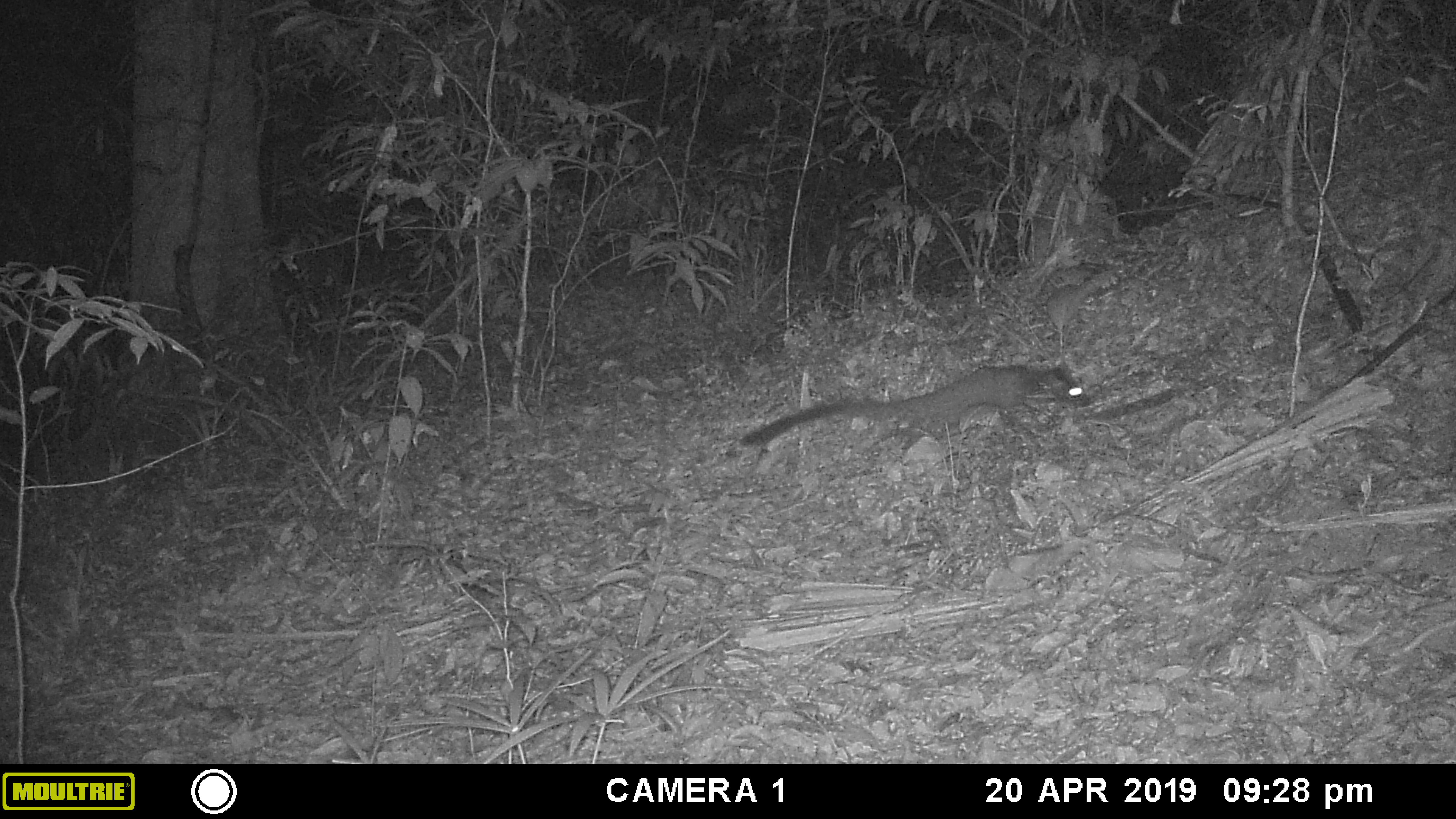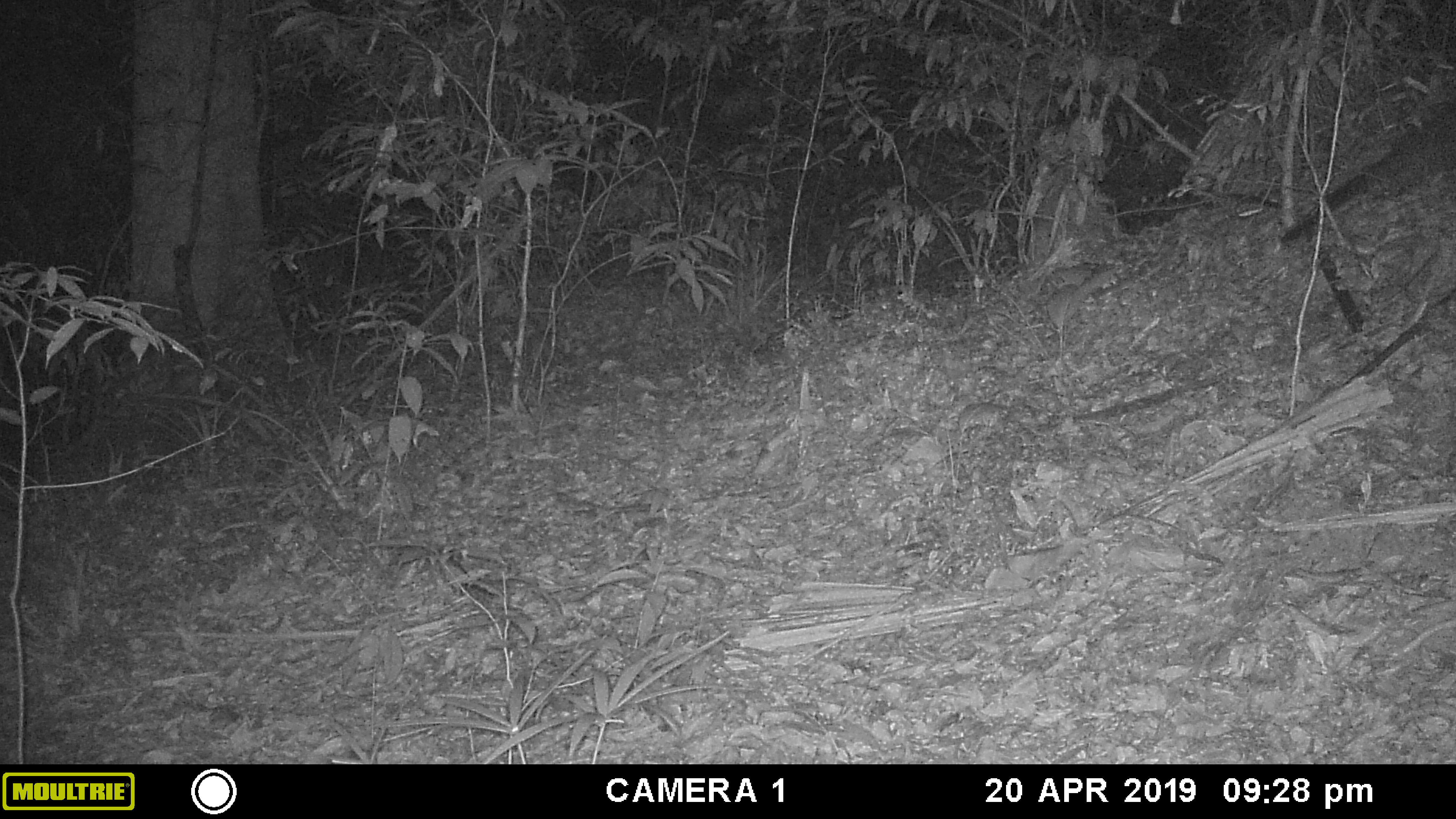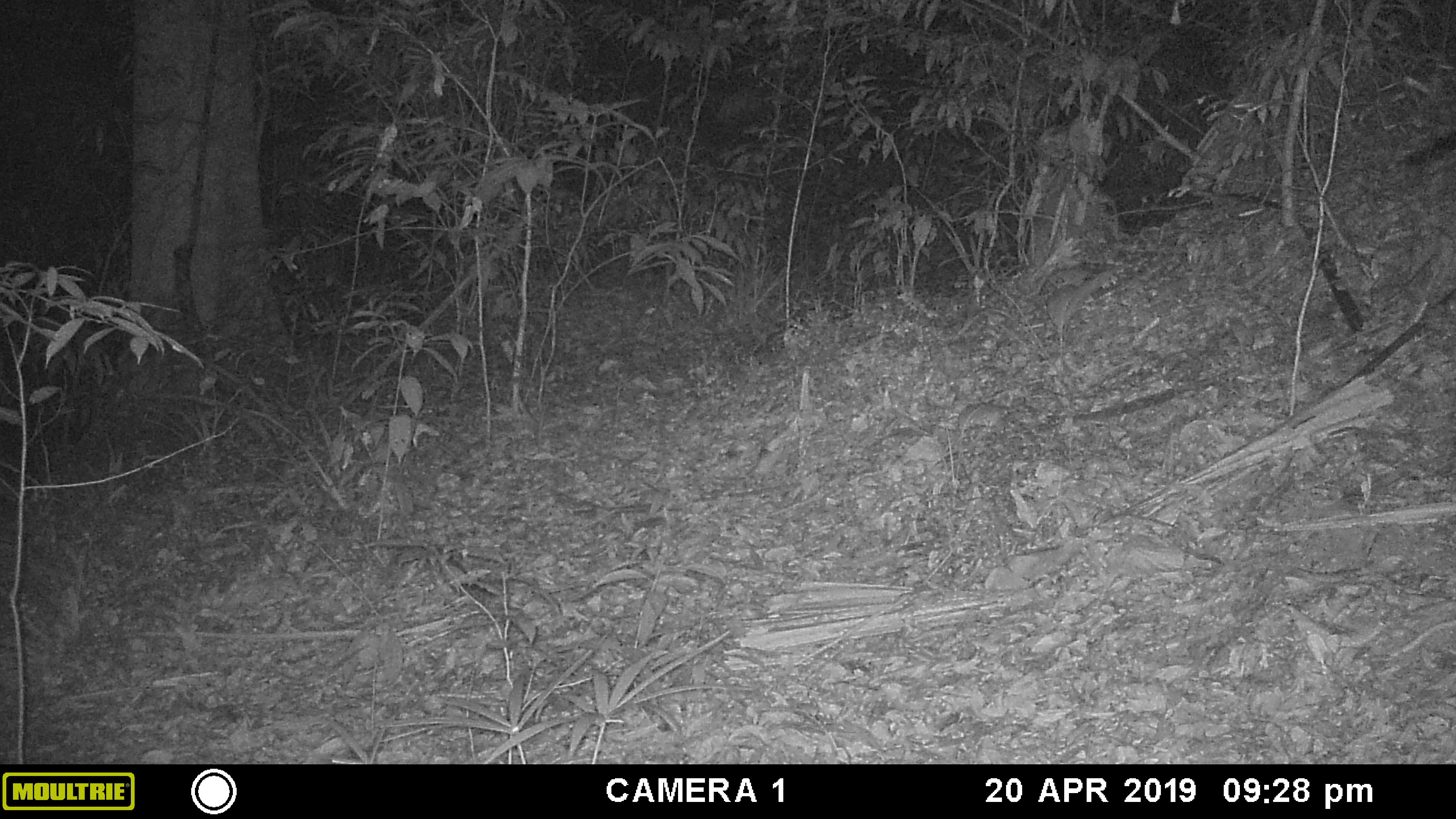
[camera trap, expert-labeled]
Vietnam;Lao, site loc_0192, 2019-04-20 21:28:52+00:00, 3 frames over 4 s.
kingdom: Animalia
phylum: Chordata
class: Mammalia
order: Carnivora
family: Viverridae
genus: Paguma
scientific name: Paguma larvata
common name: masked palm civet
Masked palm civet (Paguma larvata). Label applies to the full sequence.